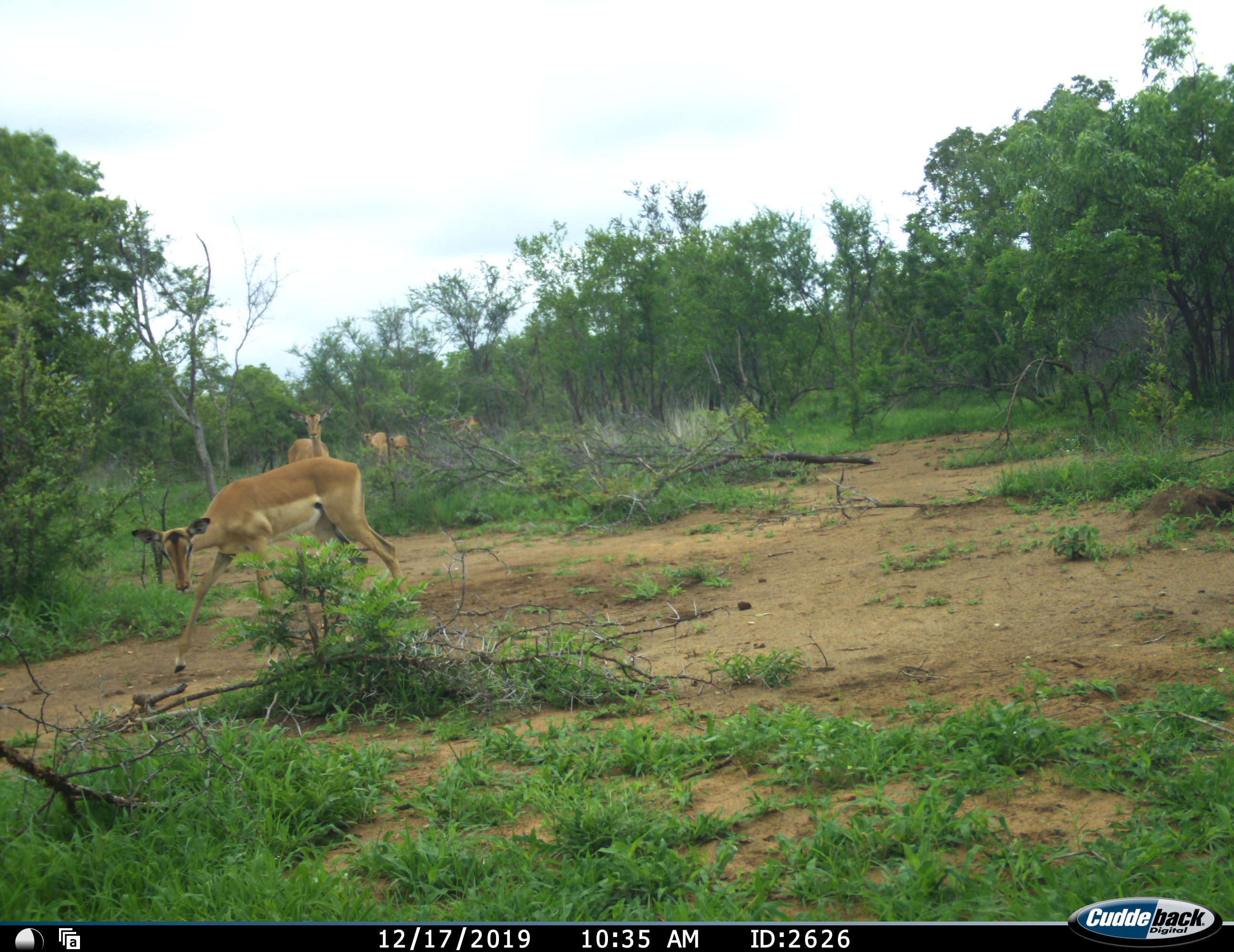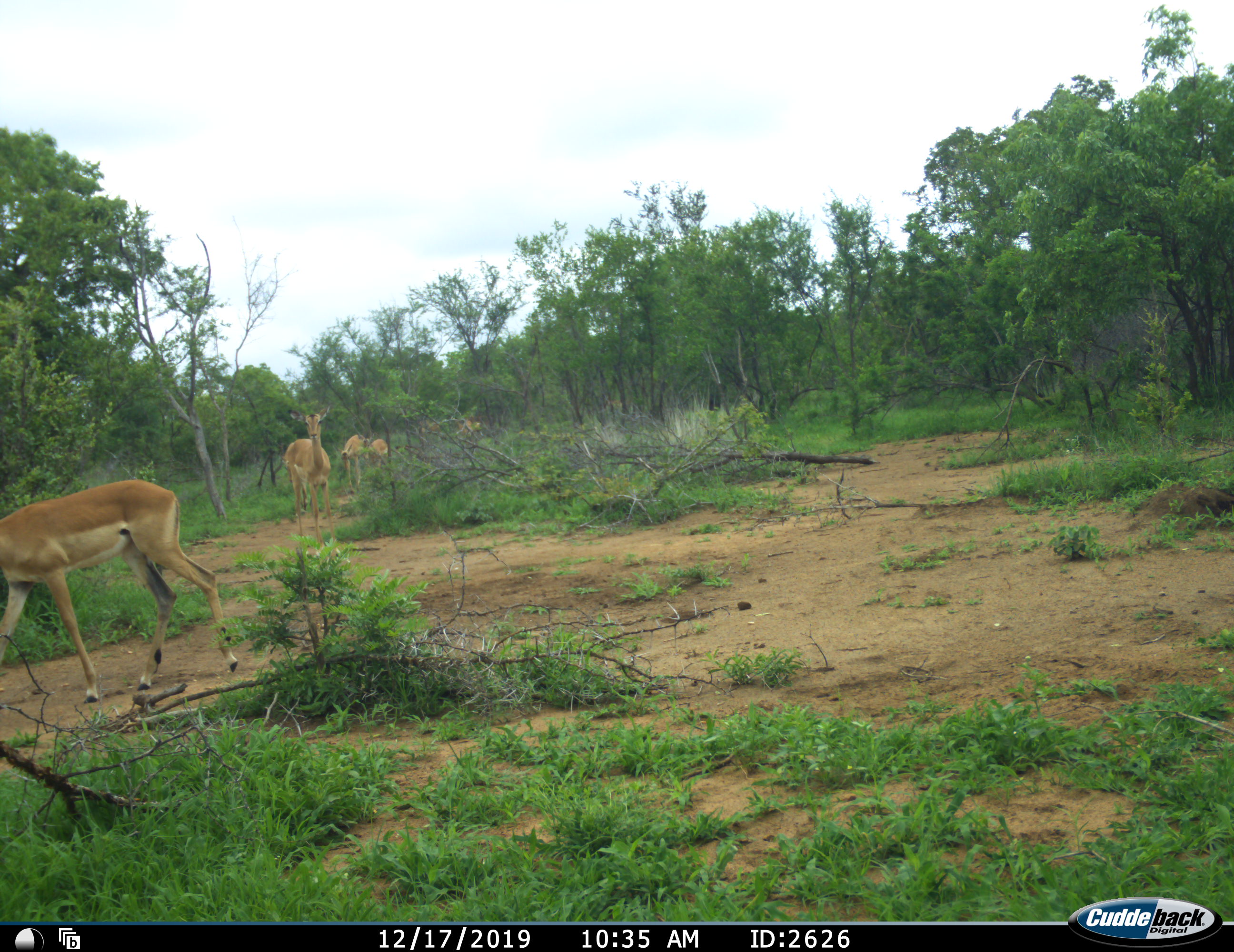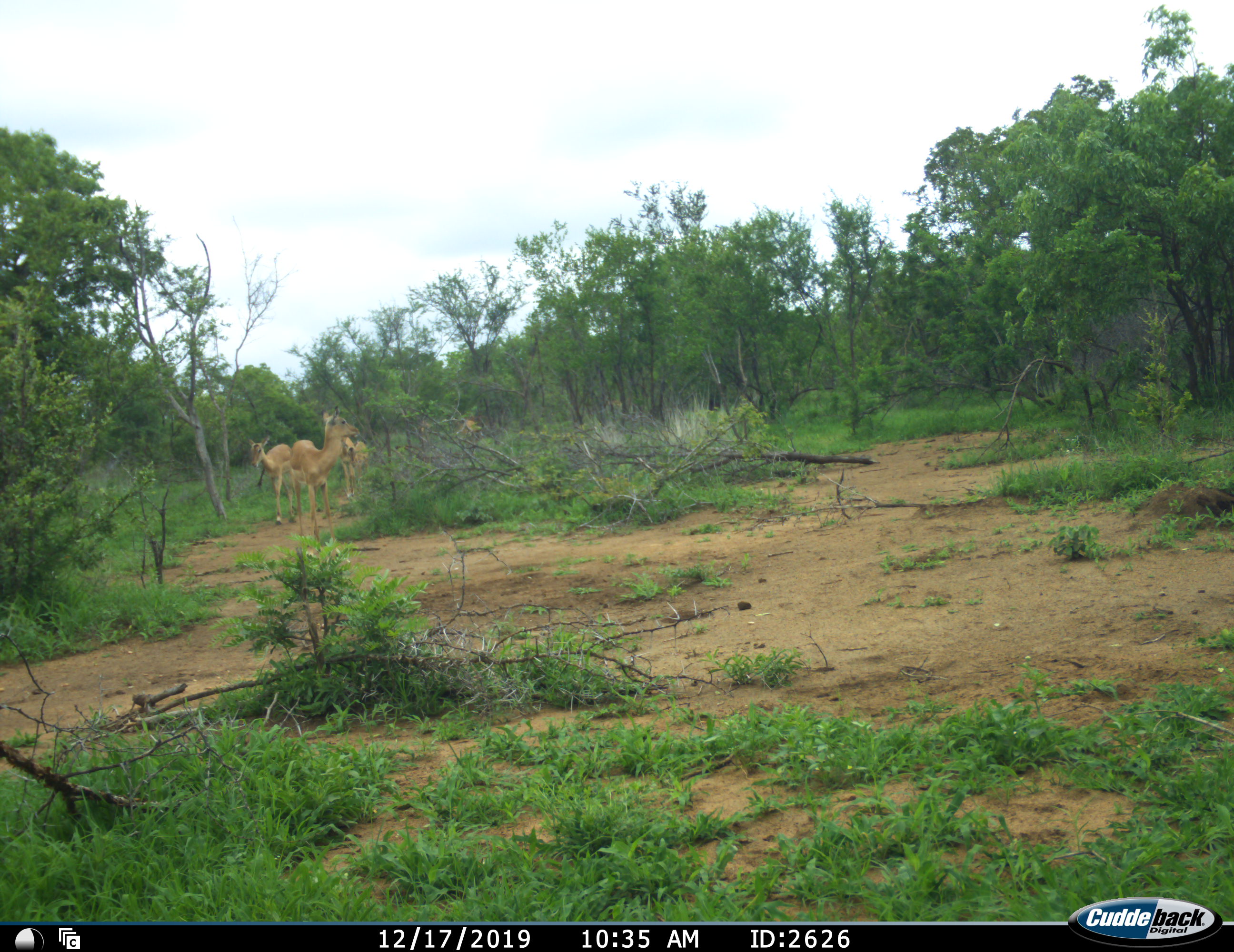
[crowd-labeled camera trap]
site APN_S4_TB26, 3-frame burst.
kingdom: Animalia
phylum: Chordata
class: Mammalia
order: Artiodactyla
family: Bovidae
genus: Aepyceros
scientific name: Aepyceros melampus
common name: impala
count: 6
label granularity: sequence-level